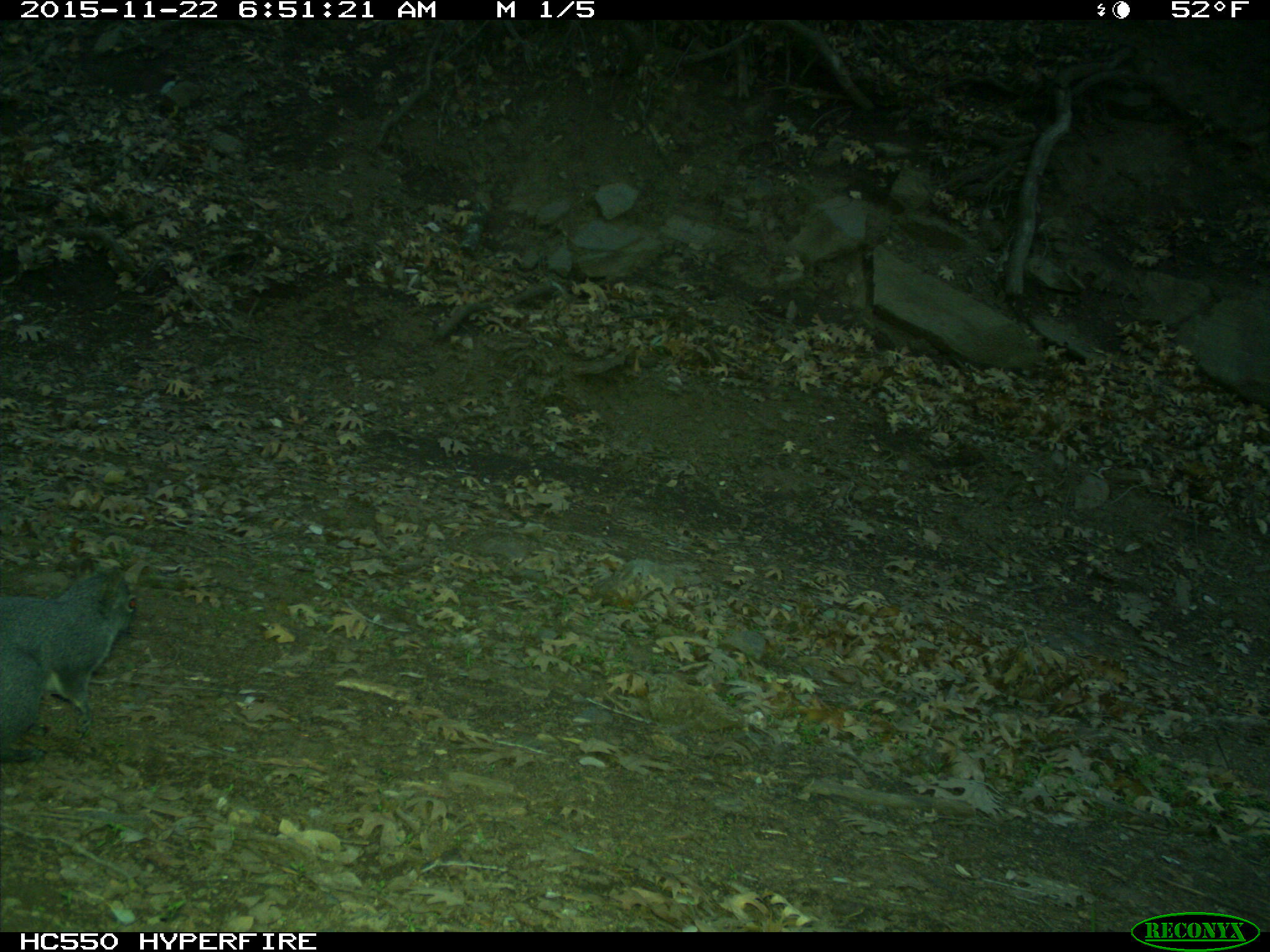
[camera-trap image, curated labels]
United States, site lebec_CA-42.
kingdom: Animalia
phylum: Chordata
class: Mammalia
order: Rodentia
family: Sciuridae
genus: Sciurus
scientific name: Sciurus carolinensis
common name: eastern gray squirrel